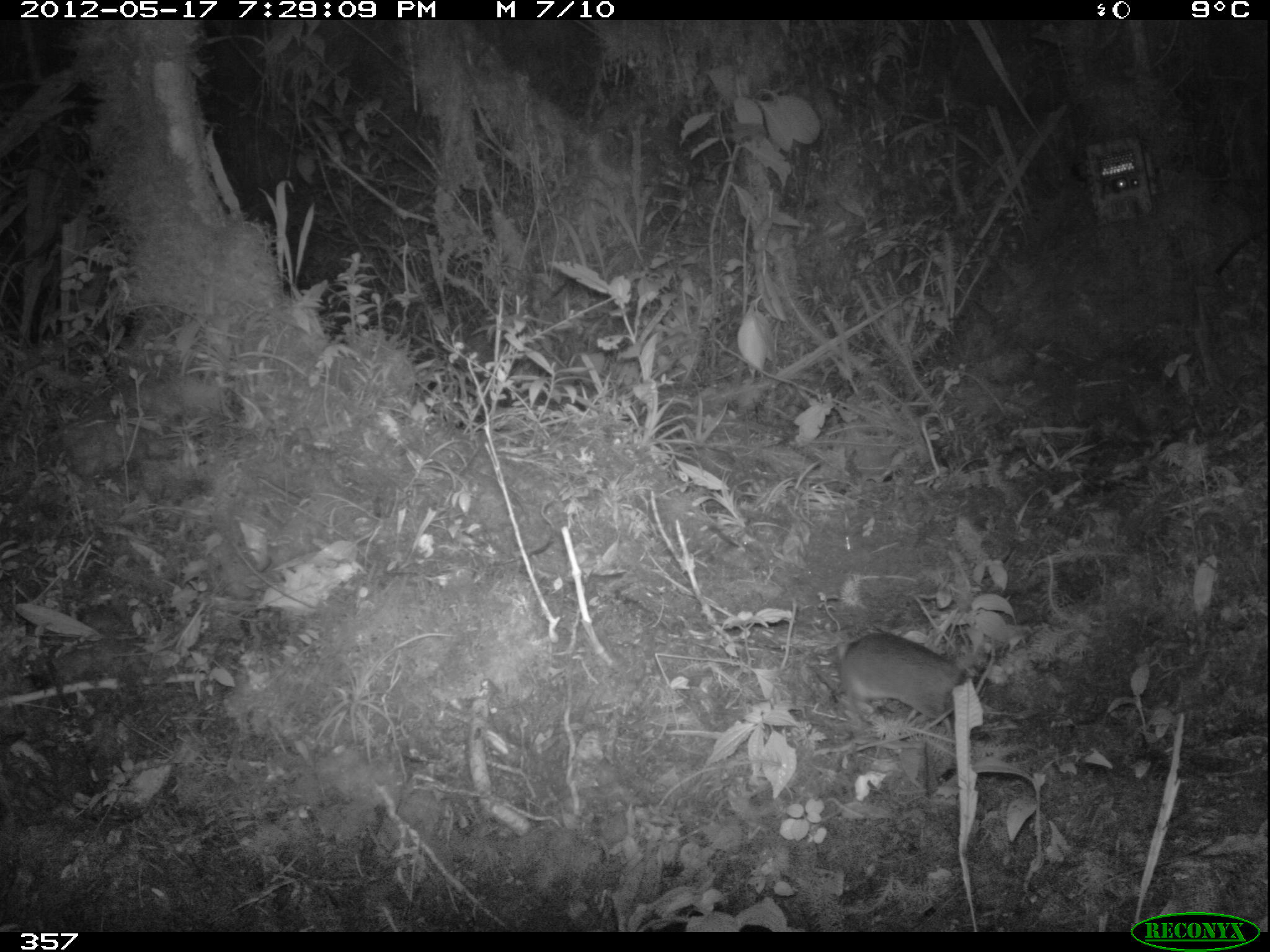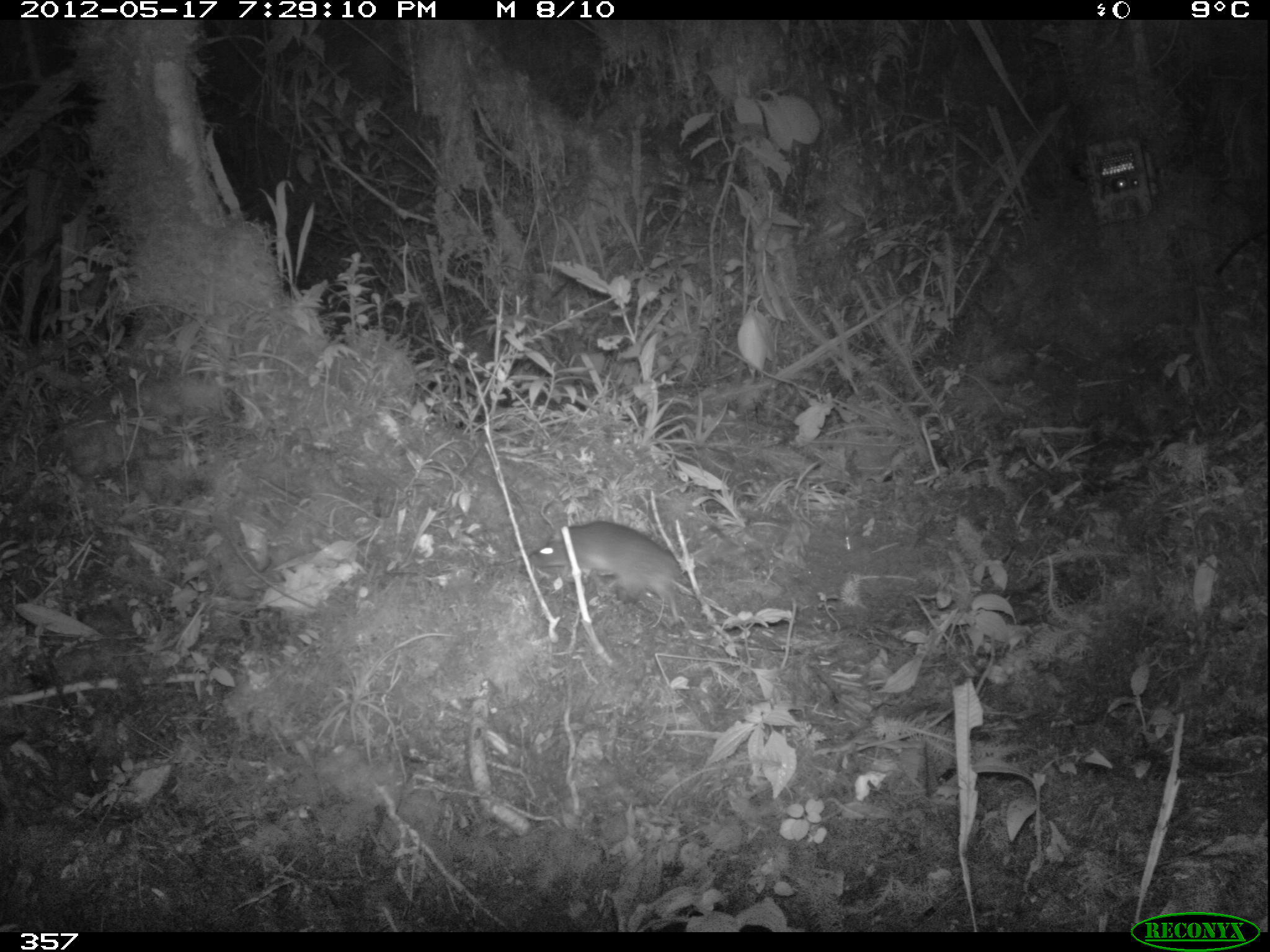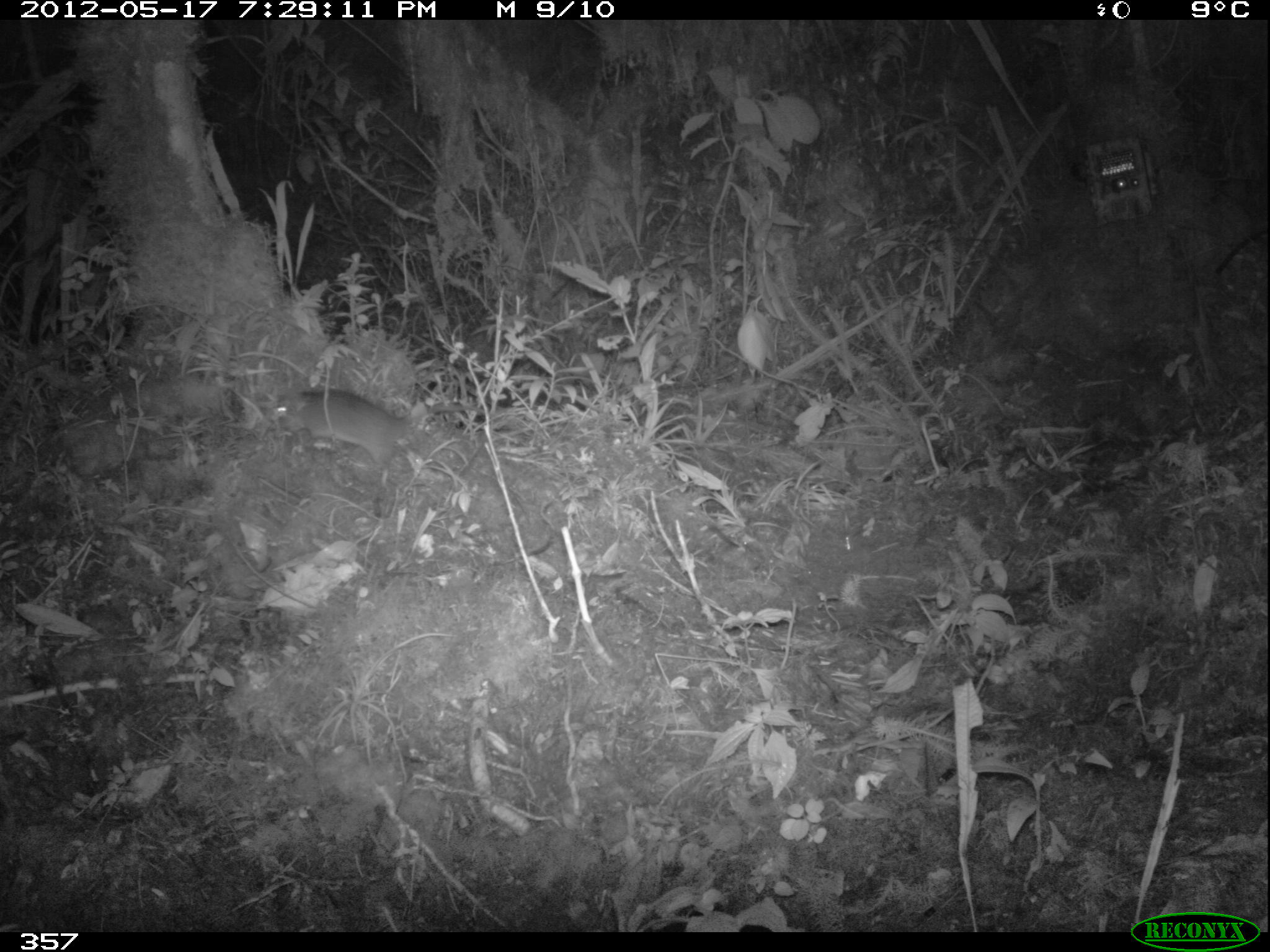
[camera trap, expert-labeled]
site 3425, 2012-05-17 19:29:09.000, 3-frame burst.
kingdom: Animalia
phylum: Chordata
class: Mammalia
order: Rodentia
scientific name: Rodentia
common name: rodents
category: unknown rodent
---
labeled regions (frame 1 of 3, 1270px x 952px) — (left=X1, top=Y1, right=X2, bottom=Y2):
unknown rodent: (left=838, top=630, right=968, bottom=734)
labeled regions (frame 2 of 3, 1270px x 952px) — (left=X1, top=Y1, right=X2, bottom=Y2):
unknown rodent: (left=527, top=519, right=681, bottom=623)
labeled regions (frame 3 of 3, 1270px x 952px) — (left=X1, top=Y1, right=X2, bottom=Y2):
unknown rodent: (left=273, top=388, right=484, bottom=489)